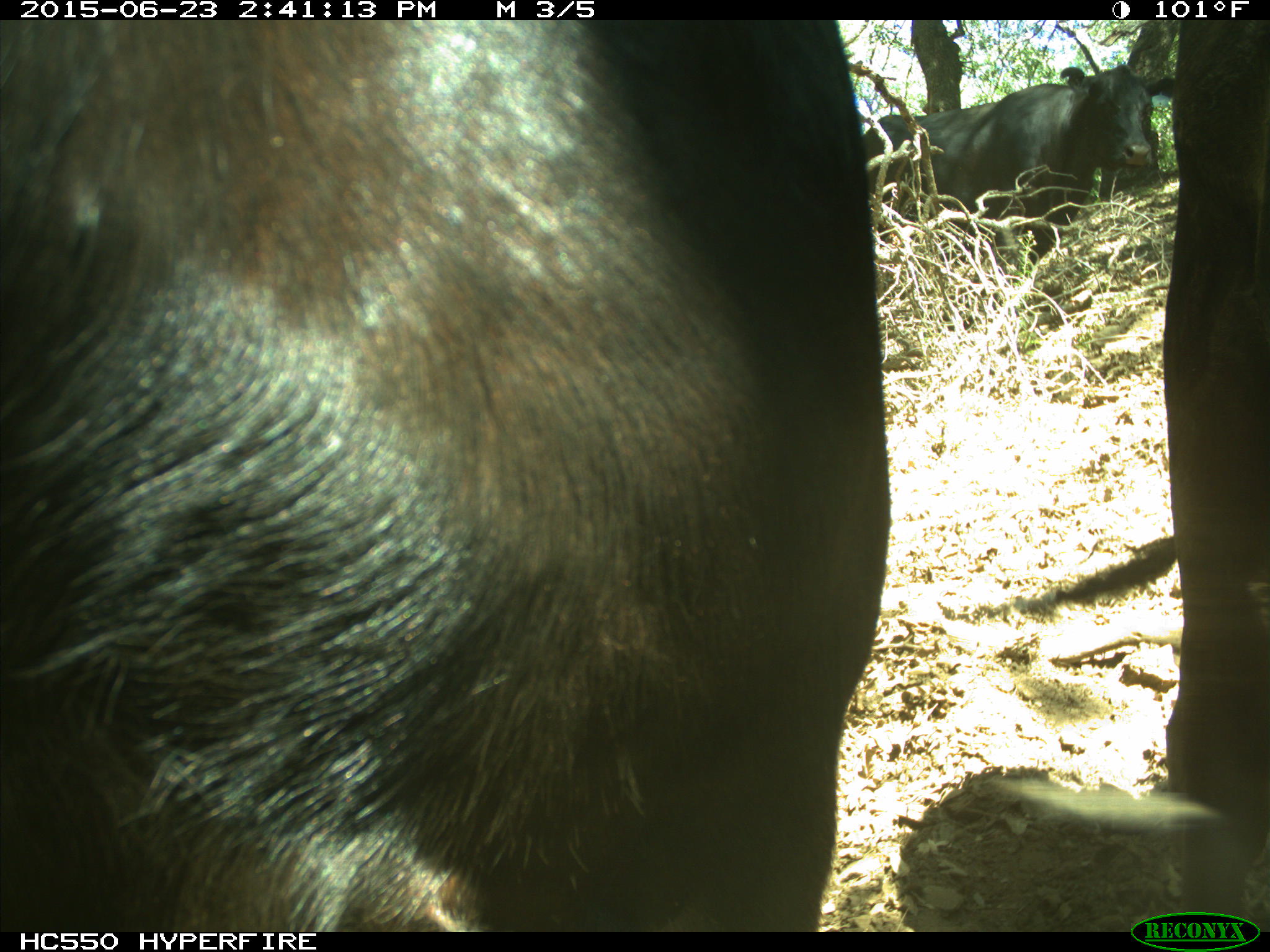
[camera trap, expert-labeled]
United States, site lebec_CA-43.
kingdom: Animalia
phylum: Chordata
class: Mammalia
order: Artiodactyla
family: Bovidae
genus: Bos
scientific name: Bos taurus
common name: domestic cow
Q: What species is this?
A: Bos taurus (domestic cow).